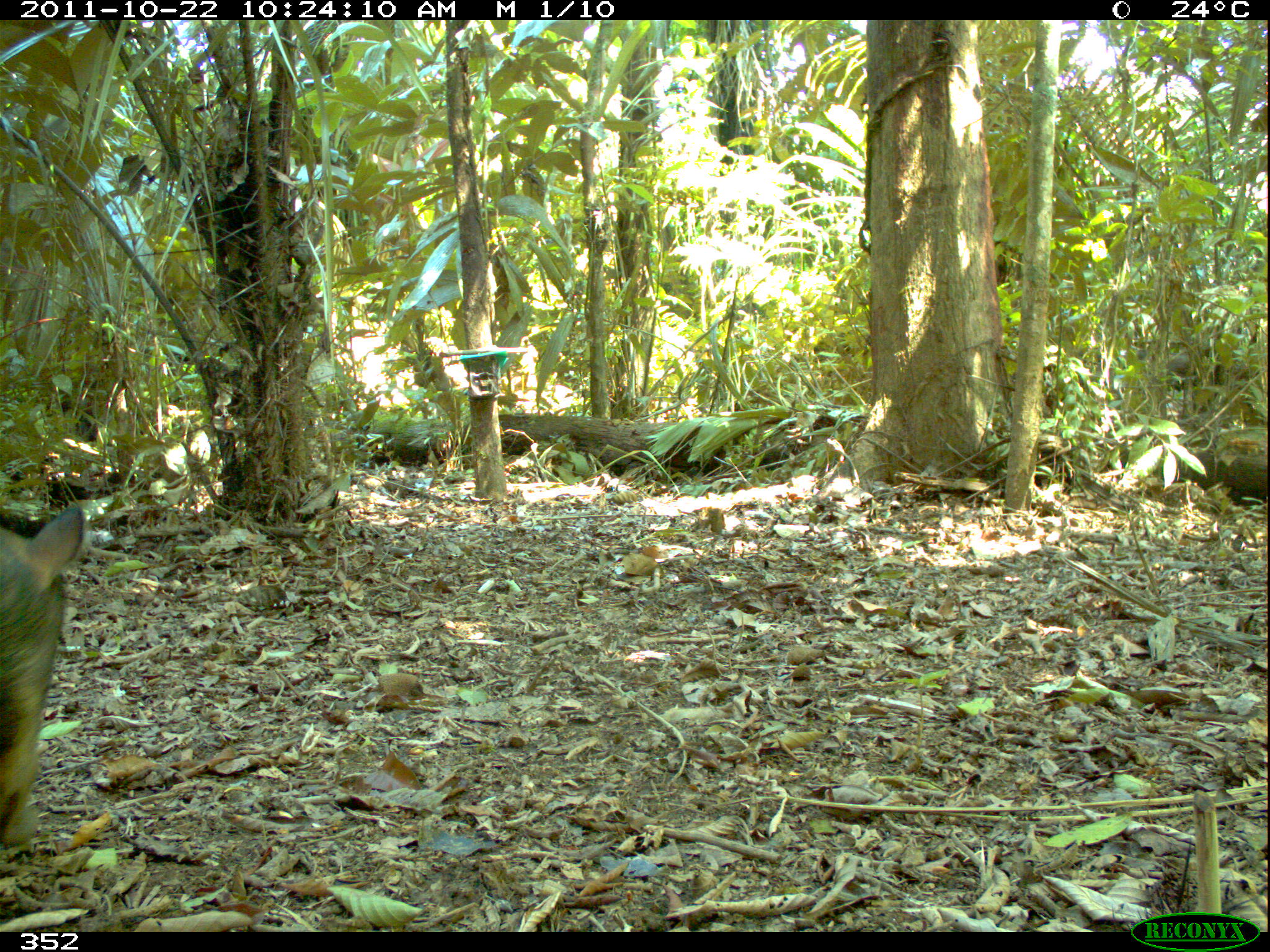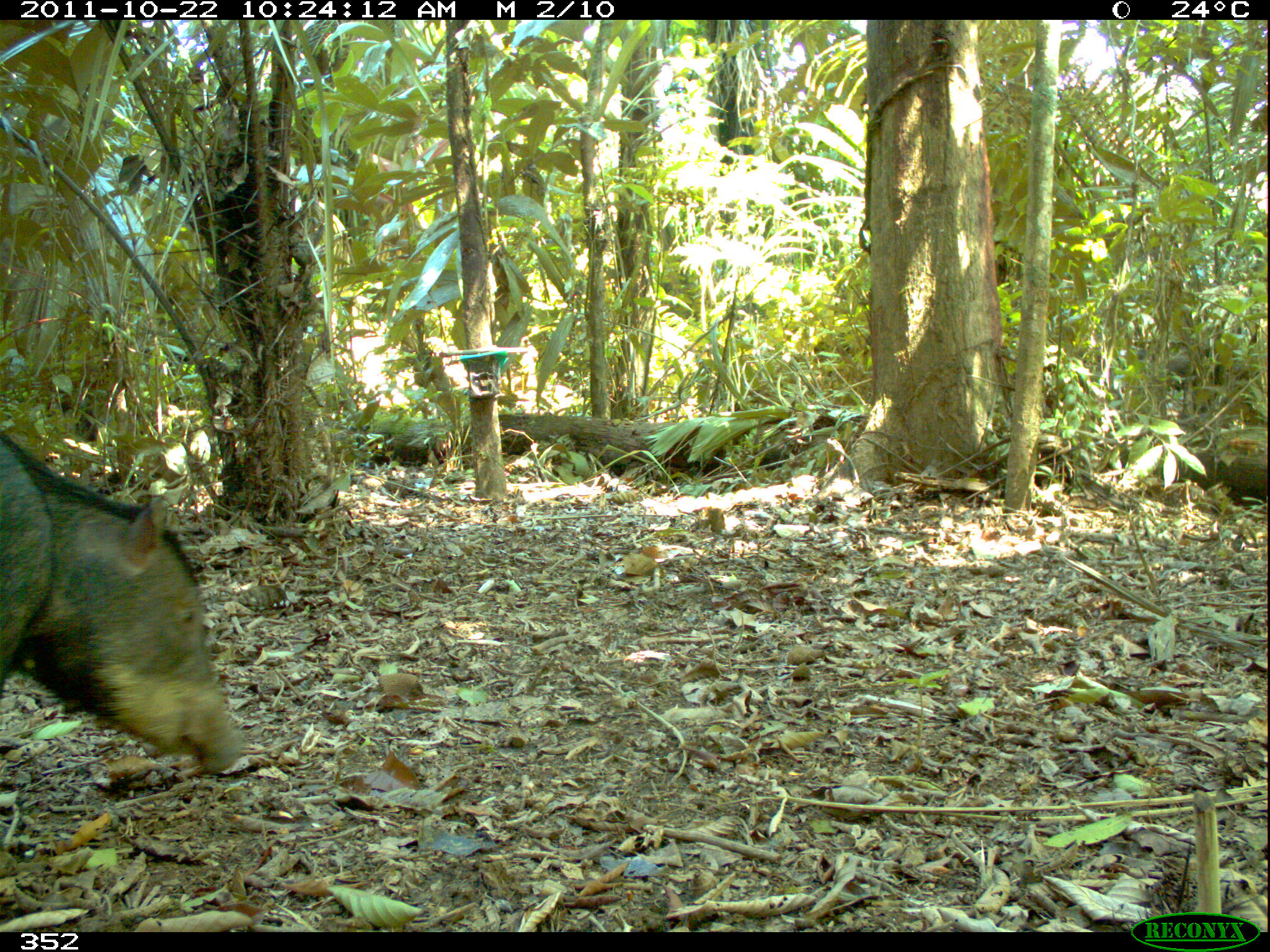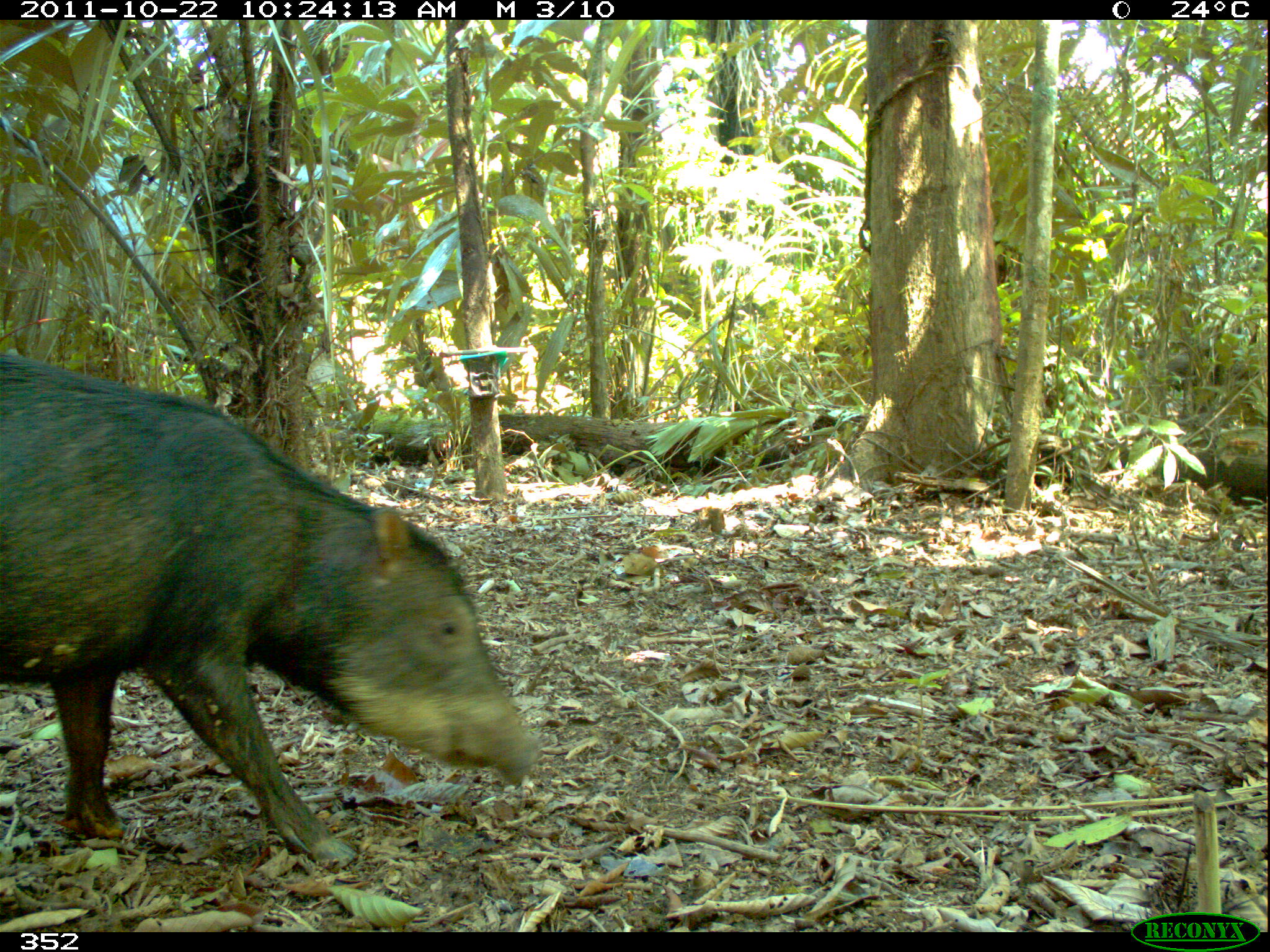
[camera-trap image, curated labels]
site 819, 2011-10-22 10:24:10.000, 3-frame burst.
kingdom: Animalia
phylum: Chordata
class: Mammalia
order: Artiodactyla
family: Tayassuidae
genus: Tayassu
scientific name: Tayassu pecari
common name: white-lipped peccary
Tayassu pecari (white-lipped peccary).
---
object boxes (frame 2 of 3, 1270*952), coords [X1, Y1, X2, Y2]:
tayassu pecari: [0, 429, 251, 774]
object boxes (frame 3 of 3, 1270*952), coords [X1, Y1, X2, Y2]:
tayassu pecari: [0, 347, 543, 872]